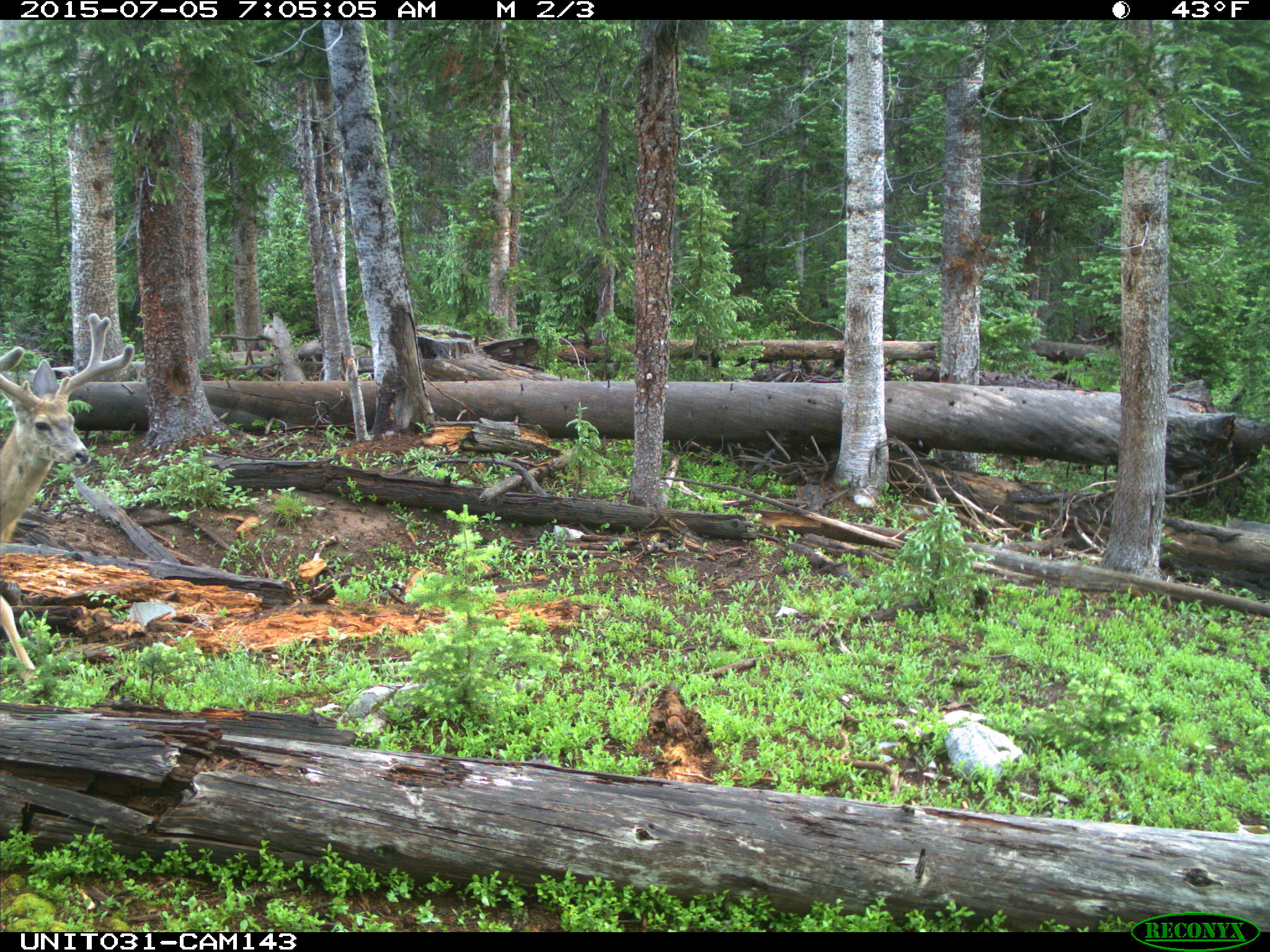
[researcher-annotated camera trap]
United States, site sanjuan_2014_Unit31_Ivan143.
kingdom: Animalia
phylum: Chordata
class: Mammalia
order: Artiodactyla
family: Cervidae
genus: Odocoileus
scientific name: Odocoileus hemionus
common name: mule deer